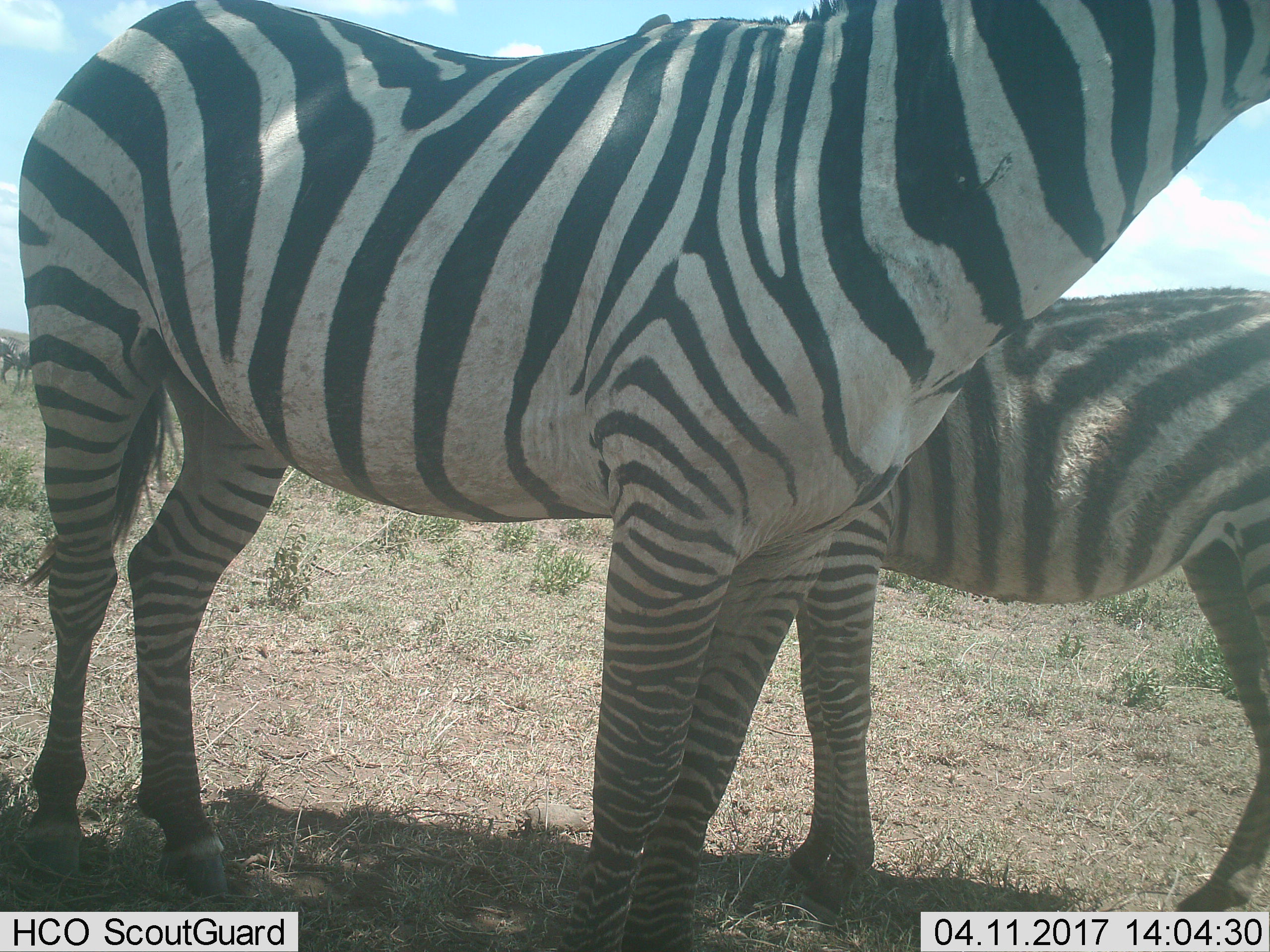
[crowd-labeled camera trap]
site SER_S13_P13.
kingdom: Animalia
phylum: Chordata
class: Mammalia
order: Perissodactyla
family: Equidae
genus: Equus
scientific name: Equus quagga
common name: plains zebra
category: zebraplains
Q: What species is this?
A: Zebraplains (plains zebra) (Equus quagga).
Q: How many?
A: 2.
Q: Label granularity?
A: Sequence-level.